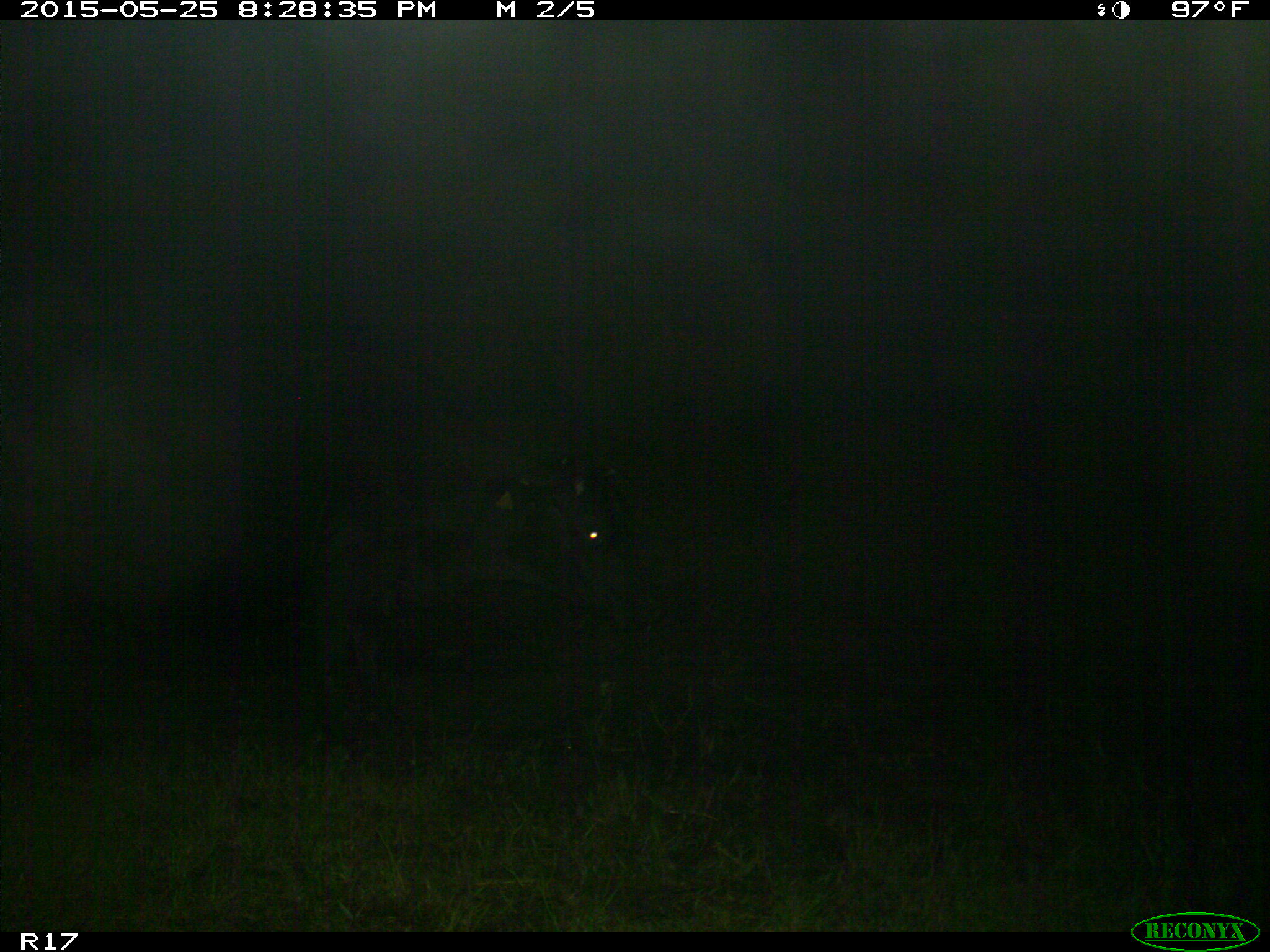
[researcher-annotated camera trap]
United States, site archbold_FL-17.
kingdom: Animalia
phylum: Chordata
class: Mammalia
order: Artiodactyla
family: Bovidae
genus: Bos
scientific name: Bos taurus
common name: domestic cow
Bos taurus (domestic cow).